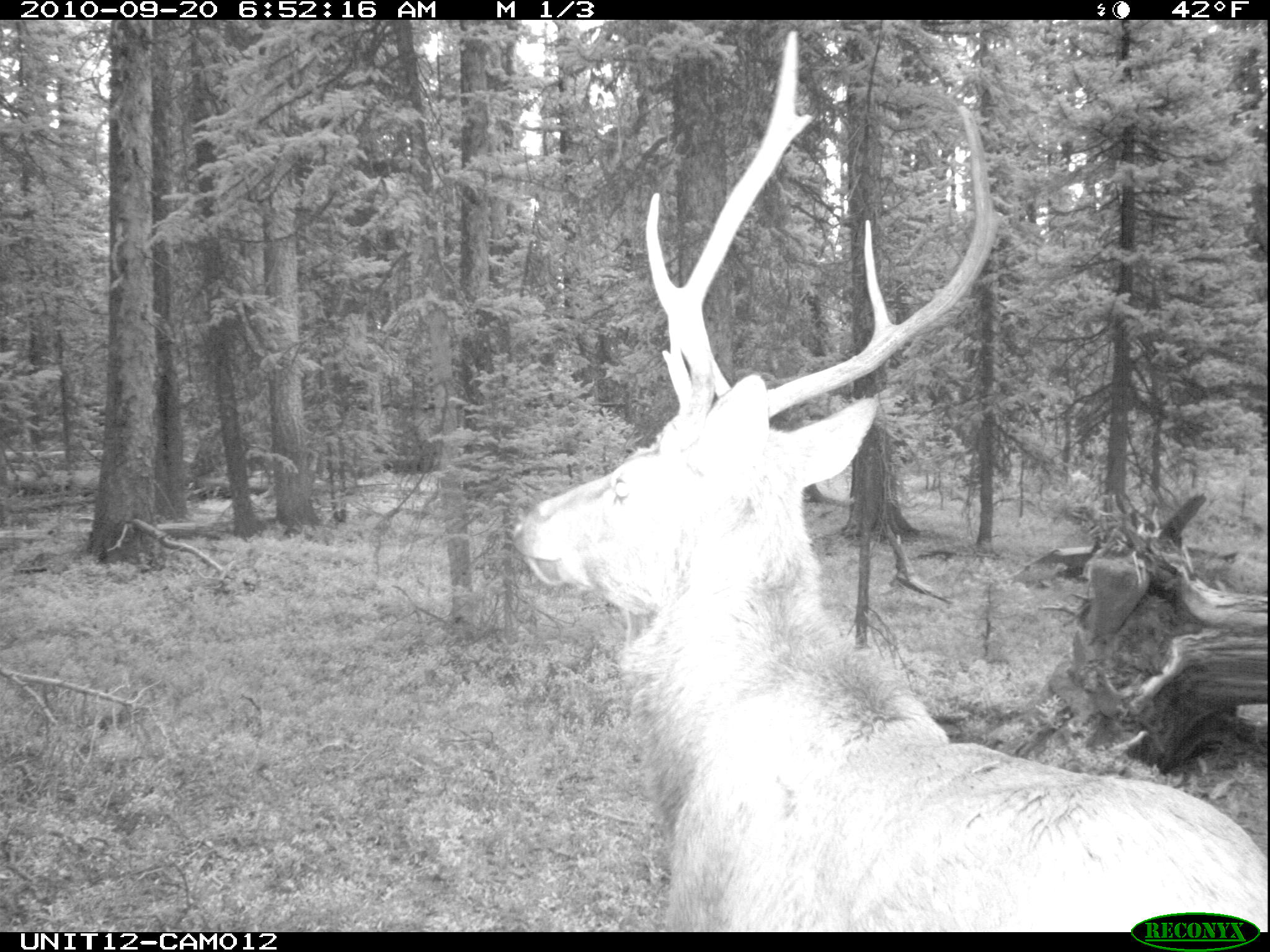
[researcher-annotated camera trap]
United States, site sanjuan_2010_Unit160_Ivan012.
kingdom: Animalia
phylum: Chordata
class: Mammalia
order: Artiodactyla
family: Cervidae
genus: Cervus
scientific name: Cervus elaphus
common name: red deer